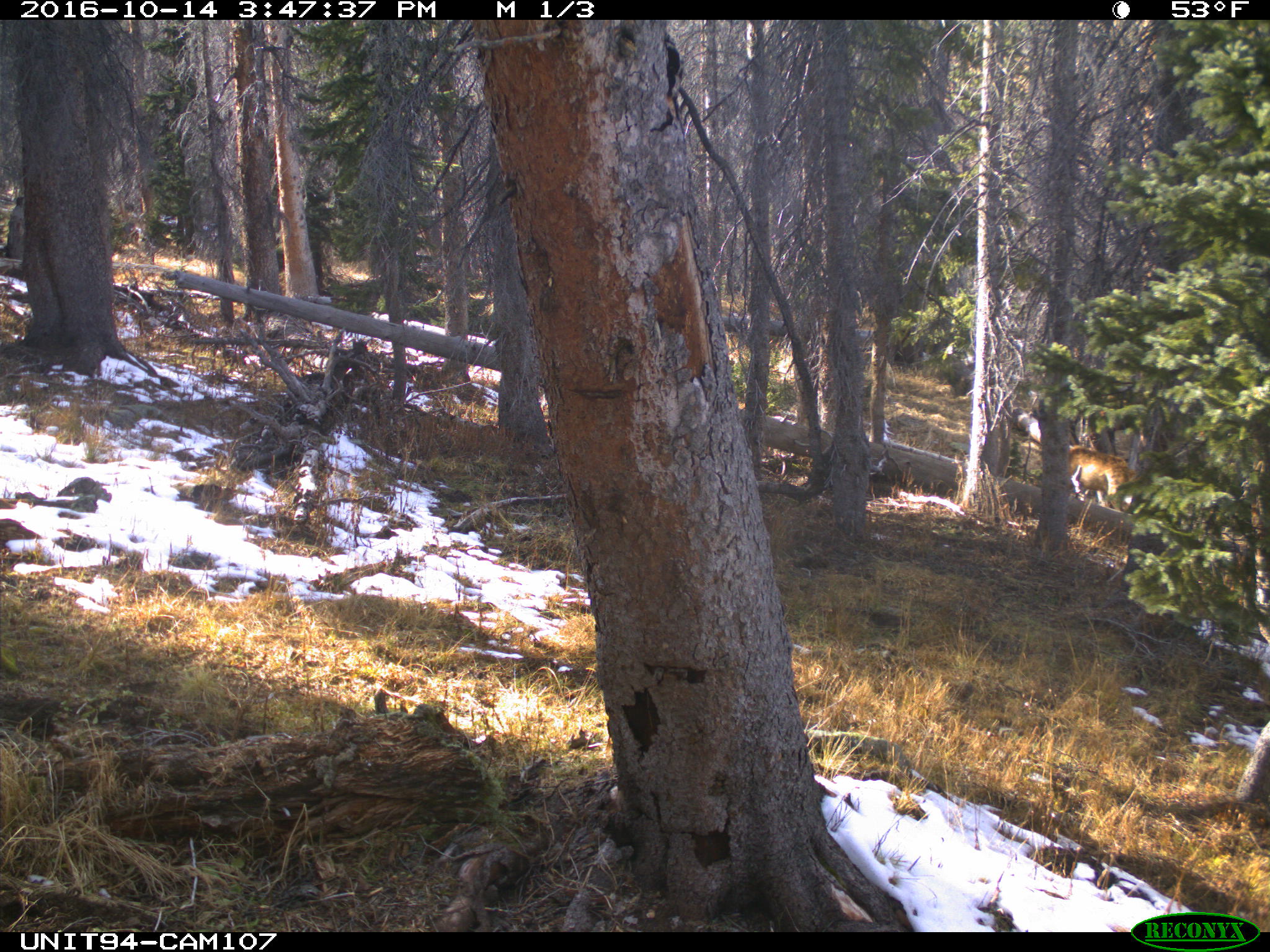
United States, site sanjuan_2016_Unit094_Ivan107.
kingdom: Animalia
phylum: Chordata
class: Mammalia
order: Artiodactyla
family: Cervidae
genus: Odocoileus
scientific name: Odocoileus hemionus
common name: mule deer